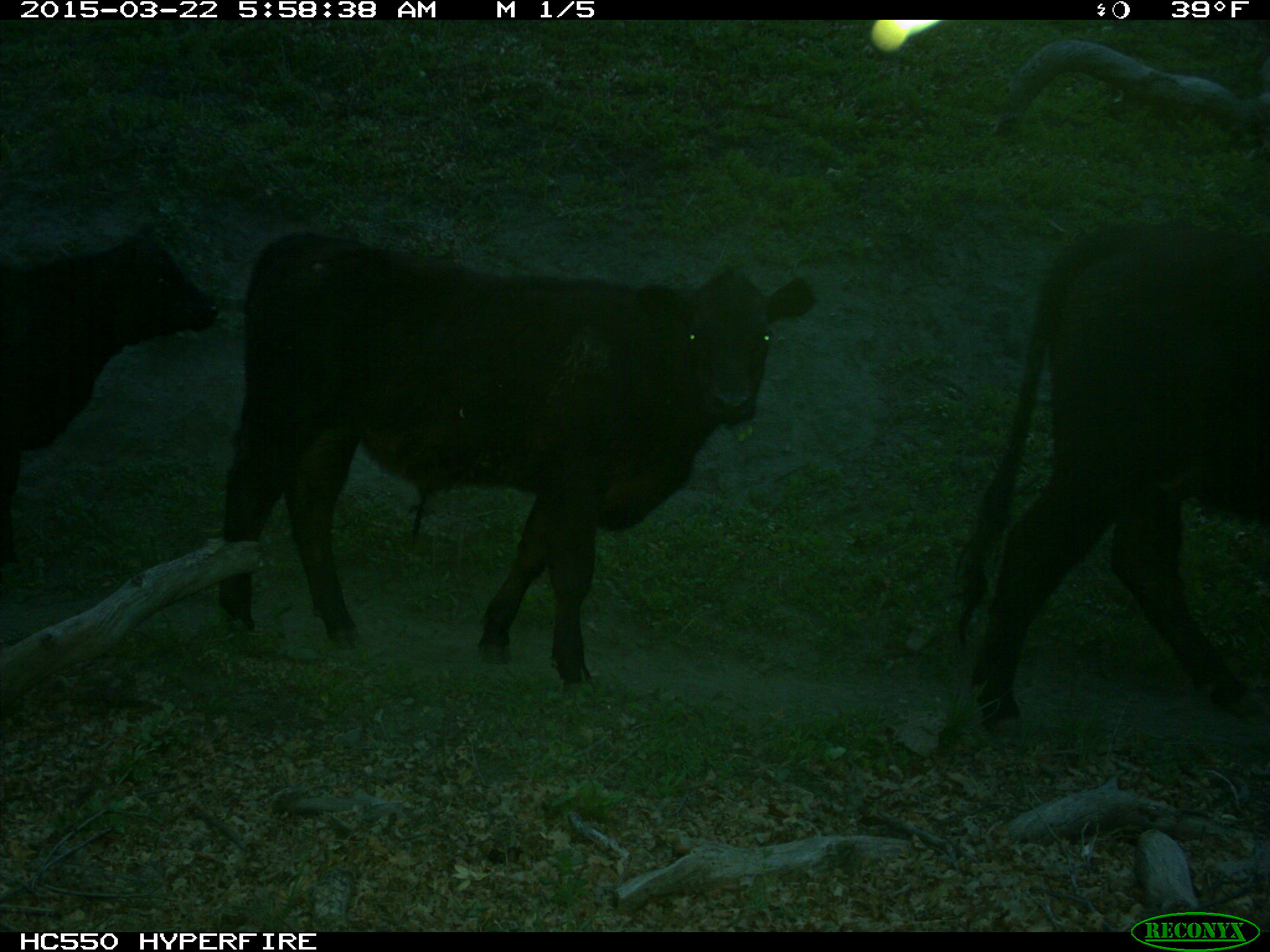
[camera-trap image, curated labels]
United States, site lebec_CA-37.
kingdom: Animalia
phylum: Chordata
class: Mammalia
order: Artiodactyla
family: Bovidae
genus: Bos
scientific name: Bos taurus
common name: domestic cow